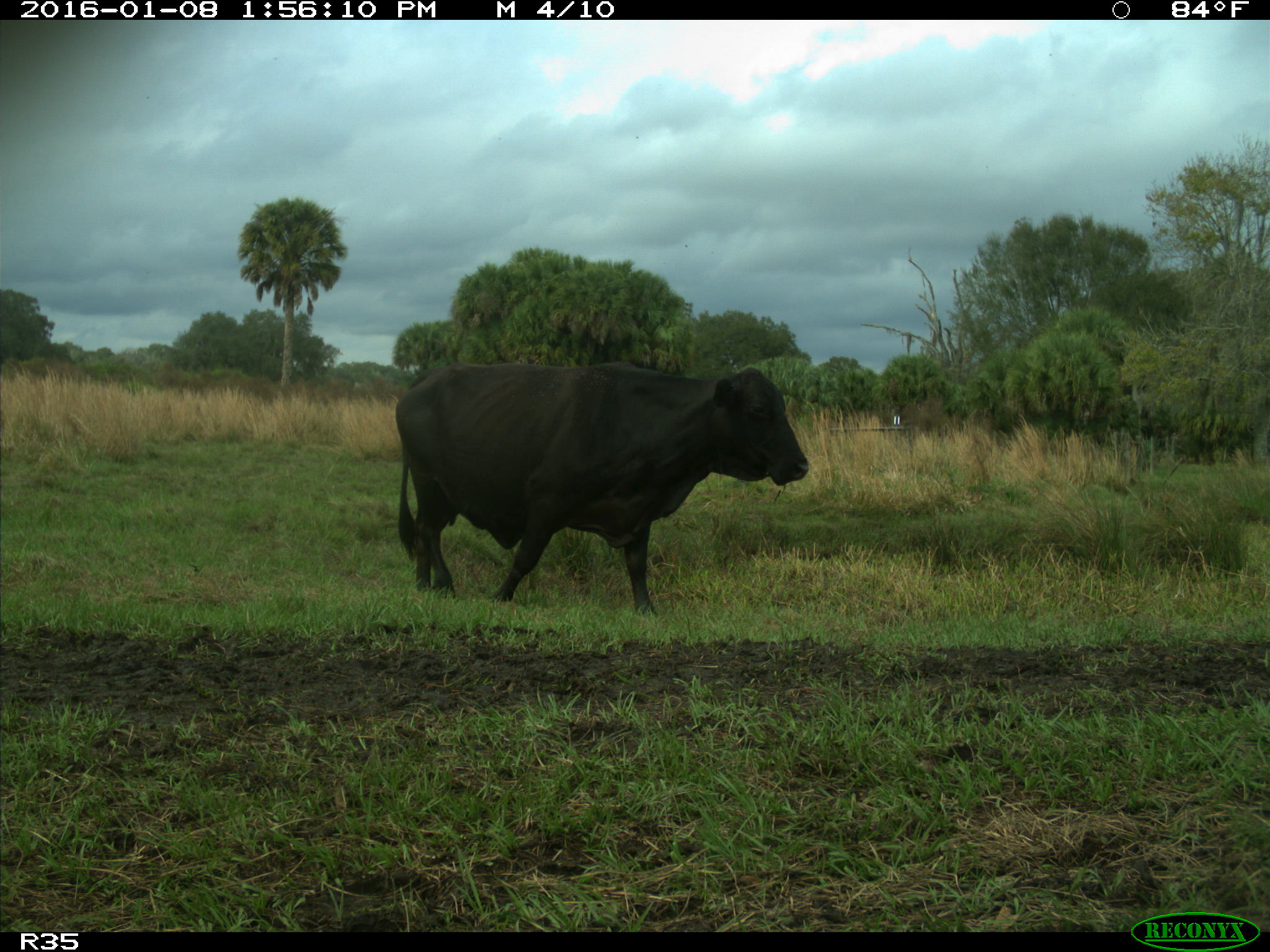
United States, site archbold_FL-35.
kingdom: Animalia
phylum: Chordata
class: Mammalia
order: Artiodactyla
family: Bovidae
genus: Bos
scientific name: Bos taurus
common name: domestic cow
Bos taurus (domestic cow).